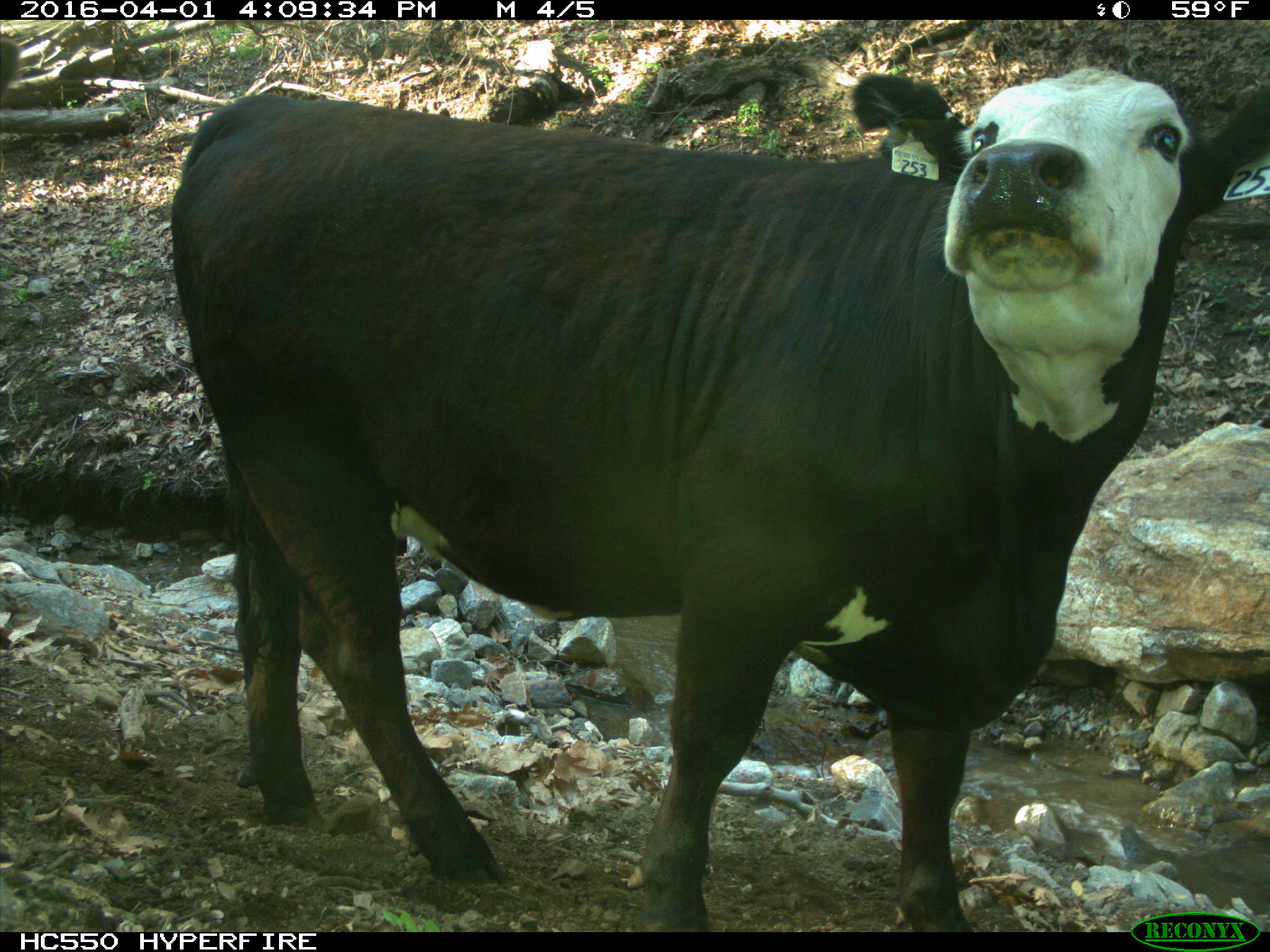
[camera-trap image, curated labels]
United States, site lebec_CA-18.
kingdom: Animalia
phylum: Chordata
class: Mammalia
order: Artiodactyla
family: Bovidae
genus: Bos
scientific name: Bos taurus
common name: domestic cow